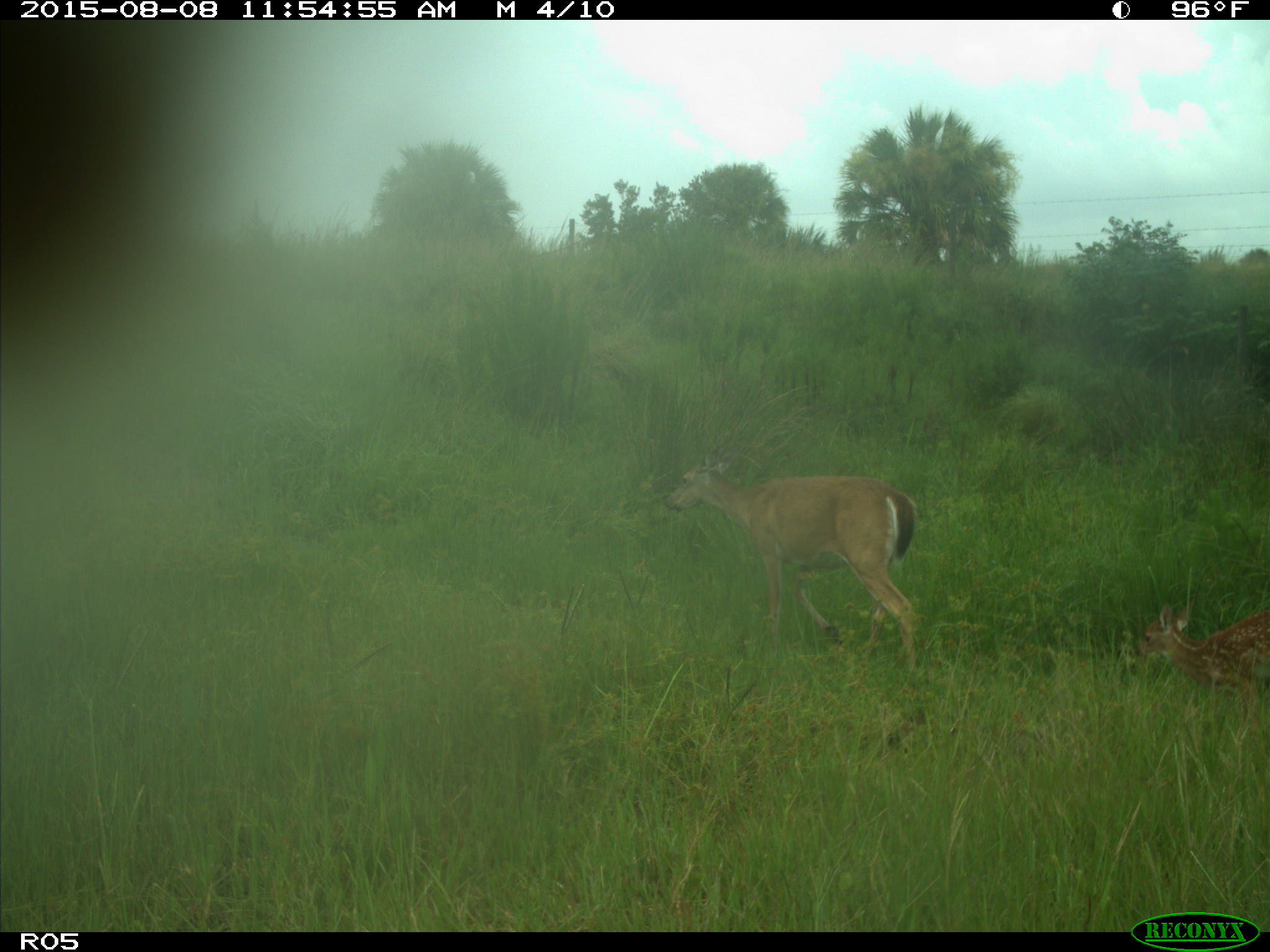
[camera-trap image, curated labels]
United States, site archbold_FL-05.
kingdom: Animalia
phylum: Chordata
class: Mammalia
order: Artiodactyla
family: Cervidae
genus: Odocoileus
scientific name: Odocoileus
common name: deer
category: unidentified deer